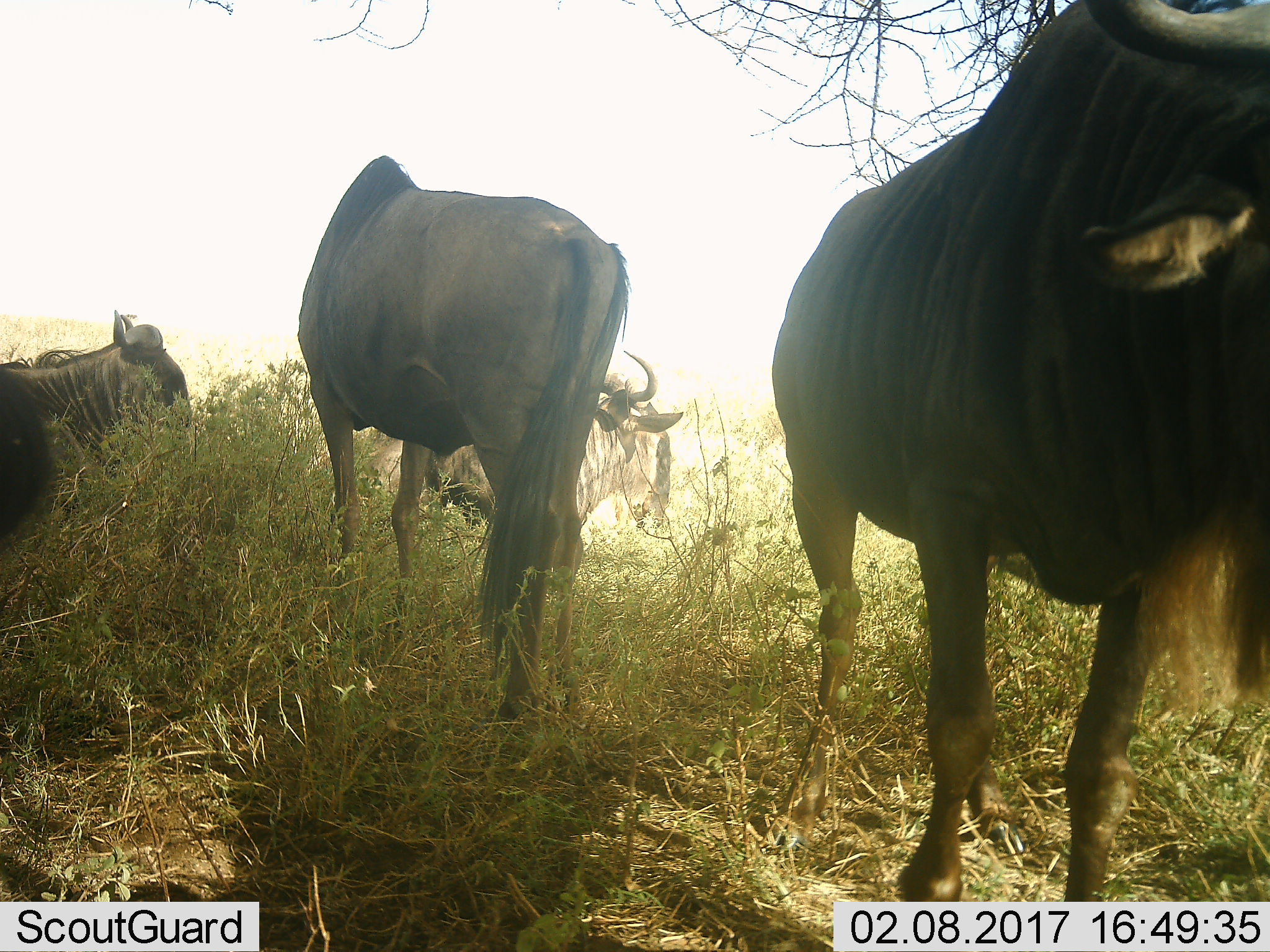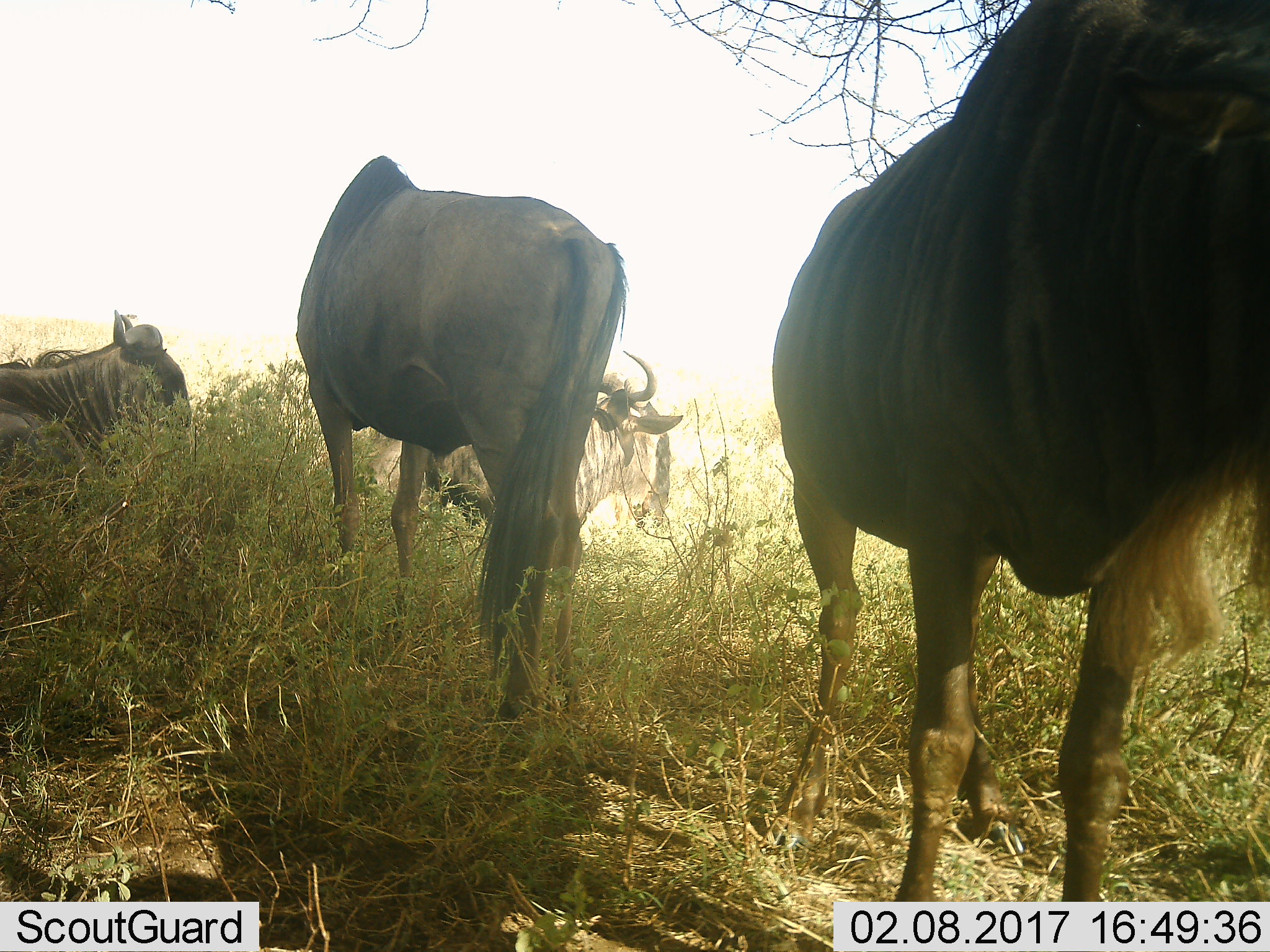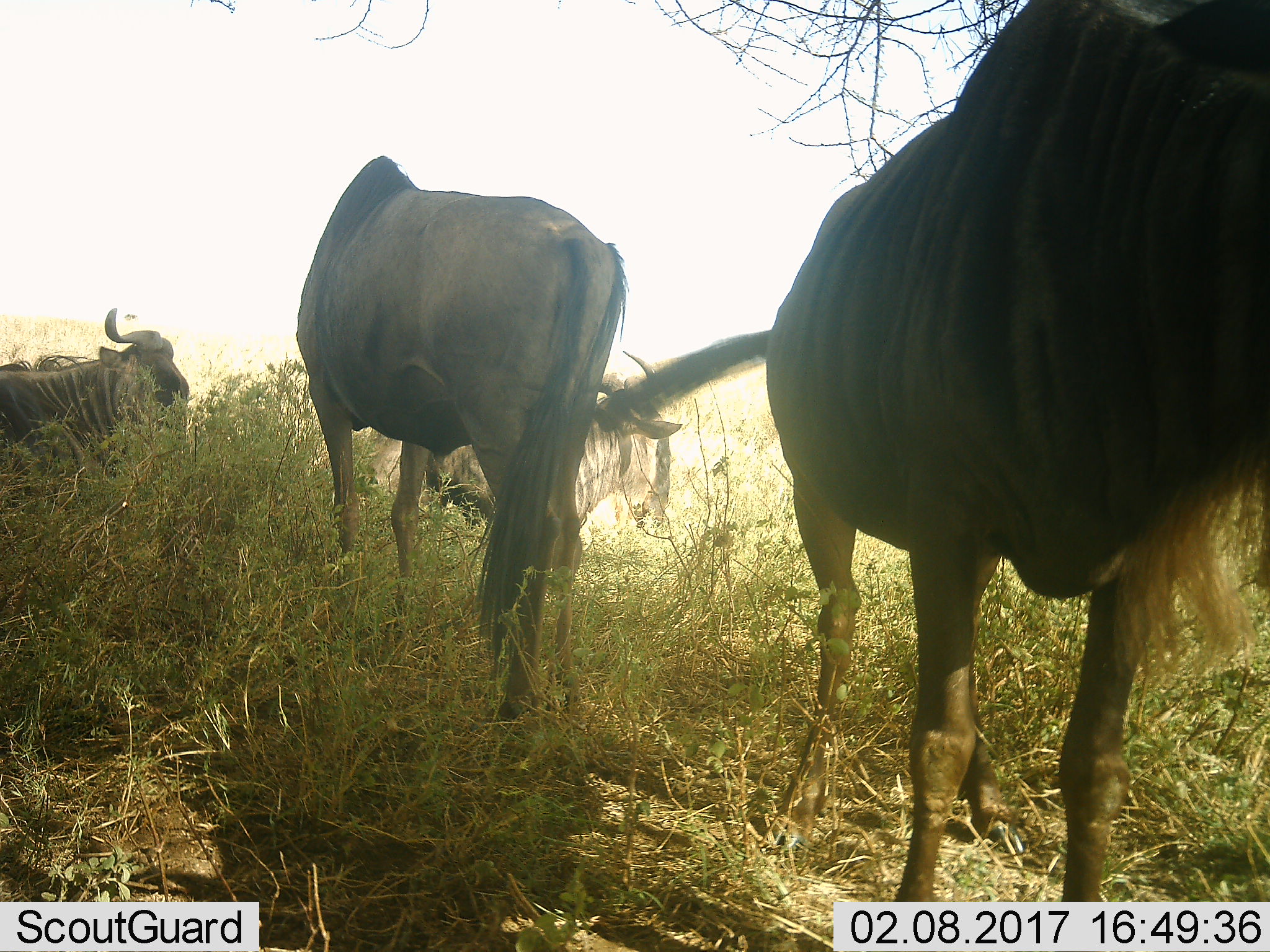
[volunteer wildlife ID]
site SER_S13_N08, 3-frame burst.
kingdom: Animalia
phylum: Chordata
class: Mammalia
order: Artiodactyla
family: Bovidae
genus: Connochaetes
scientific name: Connochaetes taurinus taurinus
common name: blue wildebeest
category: wildebeestblue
Wildebeestblue (blue wildebeest) (Connochaetes taurinus taurinus), count 4. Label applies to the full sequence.